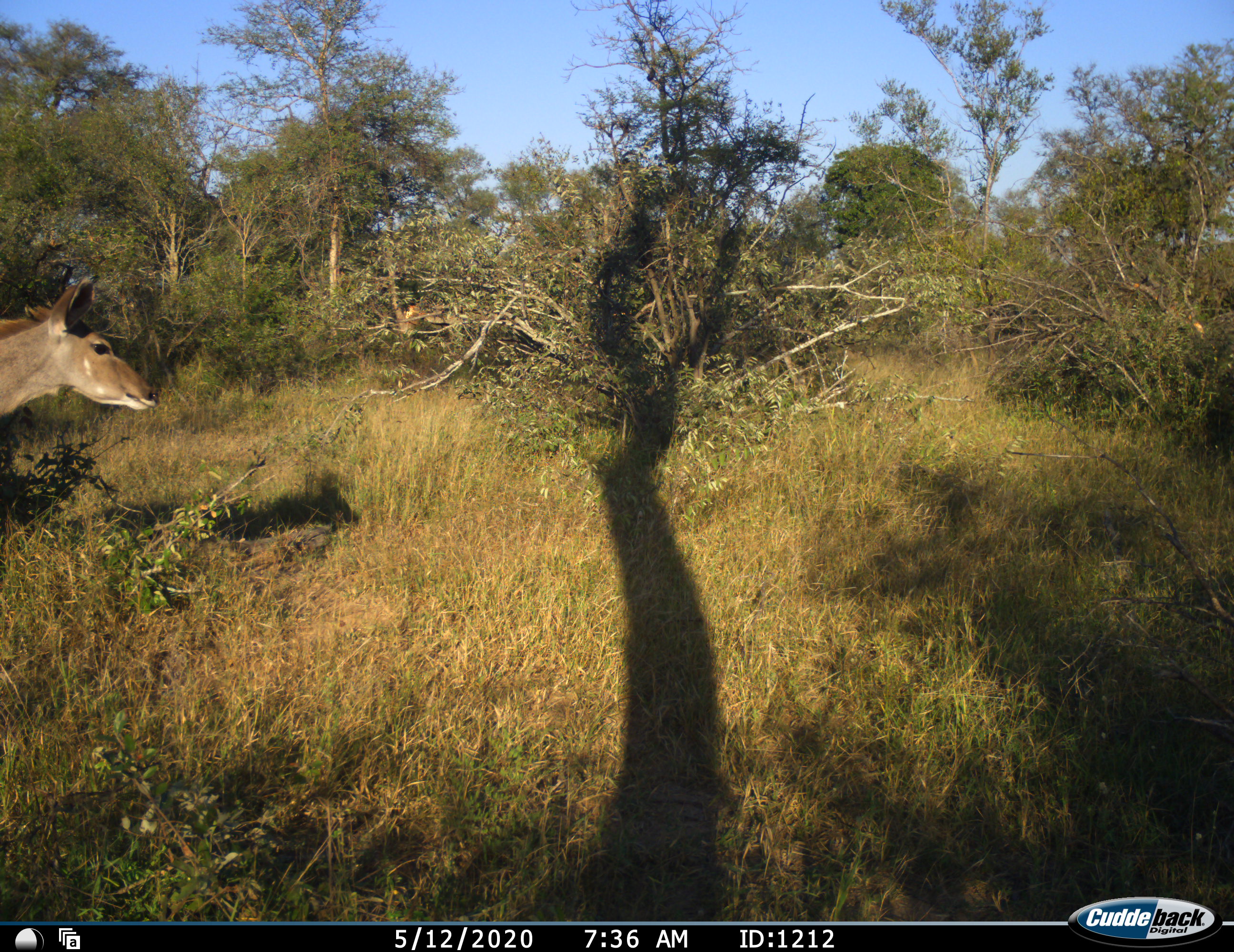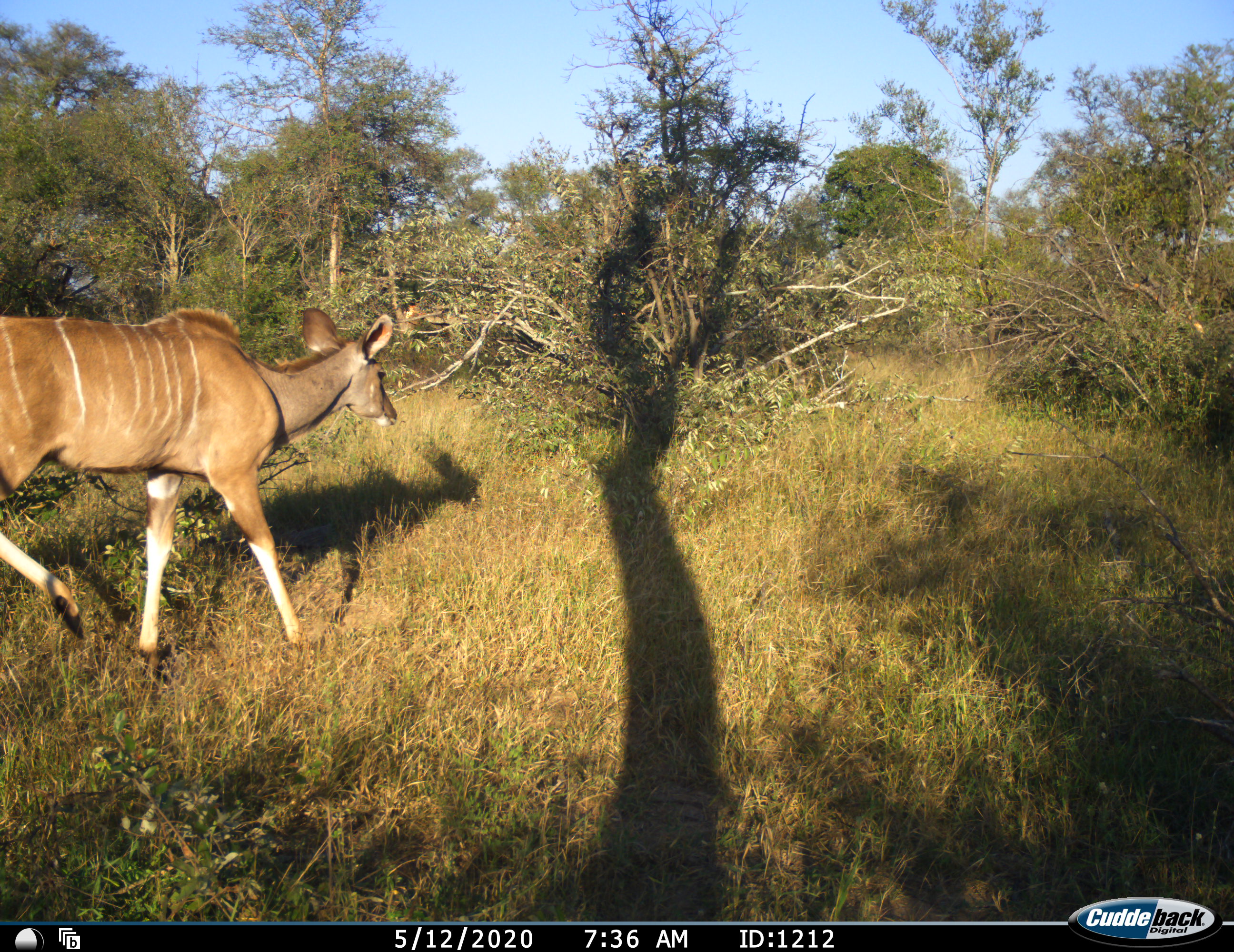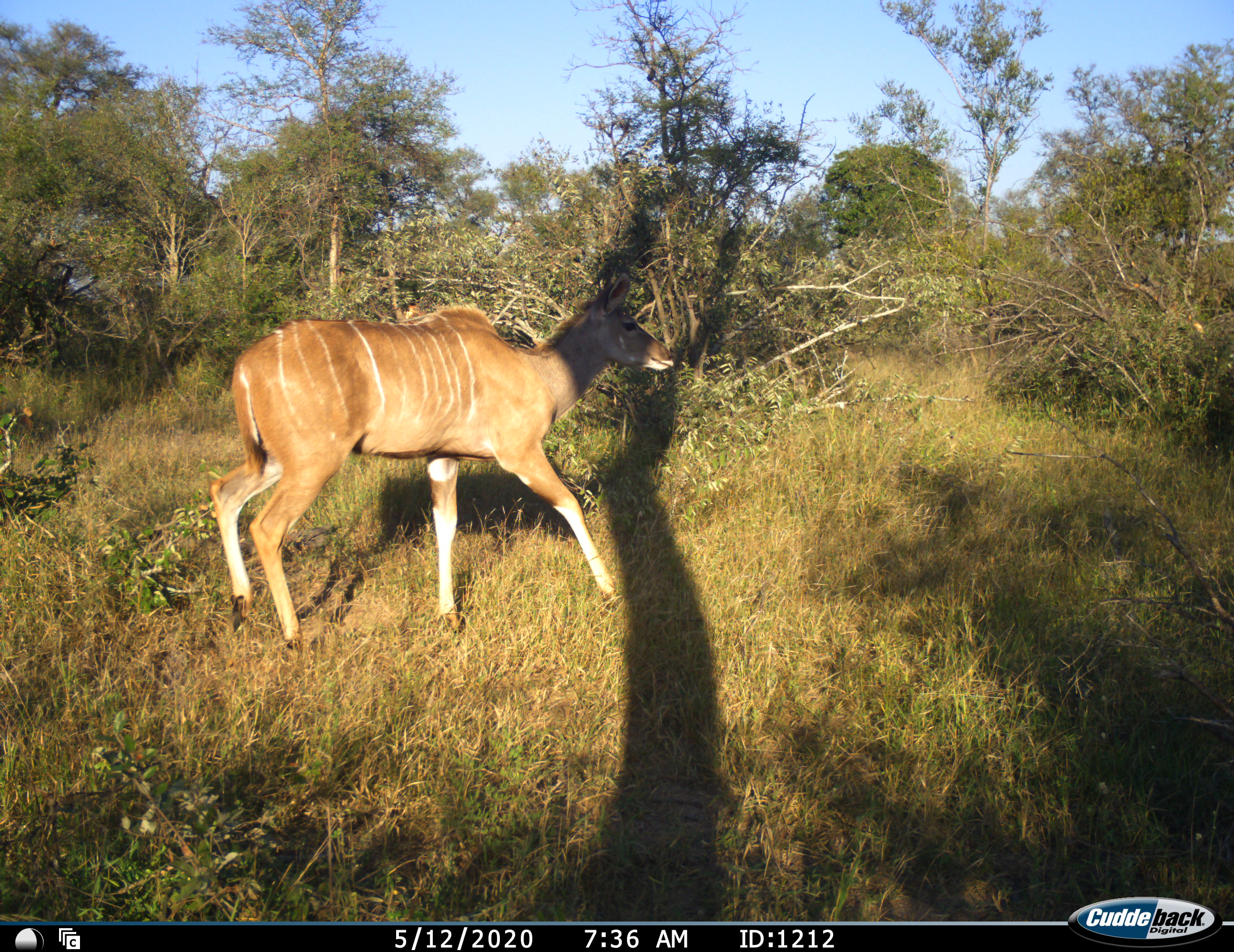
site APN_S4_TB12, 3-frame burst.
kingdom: Animalia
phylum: Chordata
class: Mammalia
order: Artiodactyla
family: Bovidae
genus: Tragelaphus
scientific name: Tragelaphus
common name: kudu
Kudu (Tragelaphus), count 1. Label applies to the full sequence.